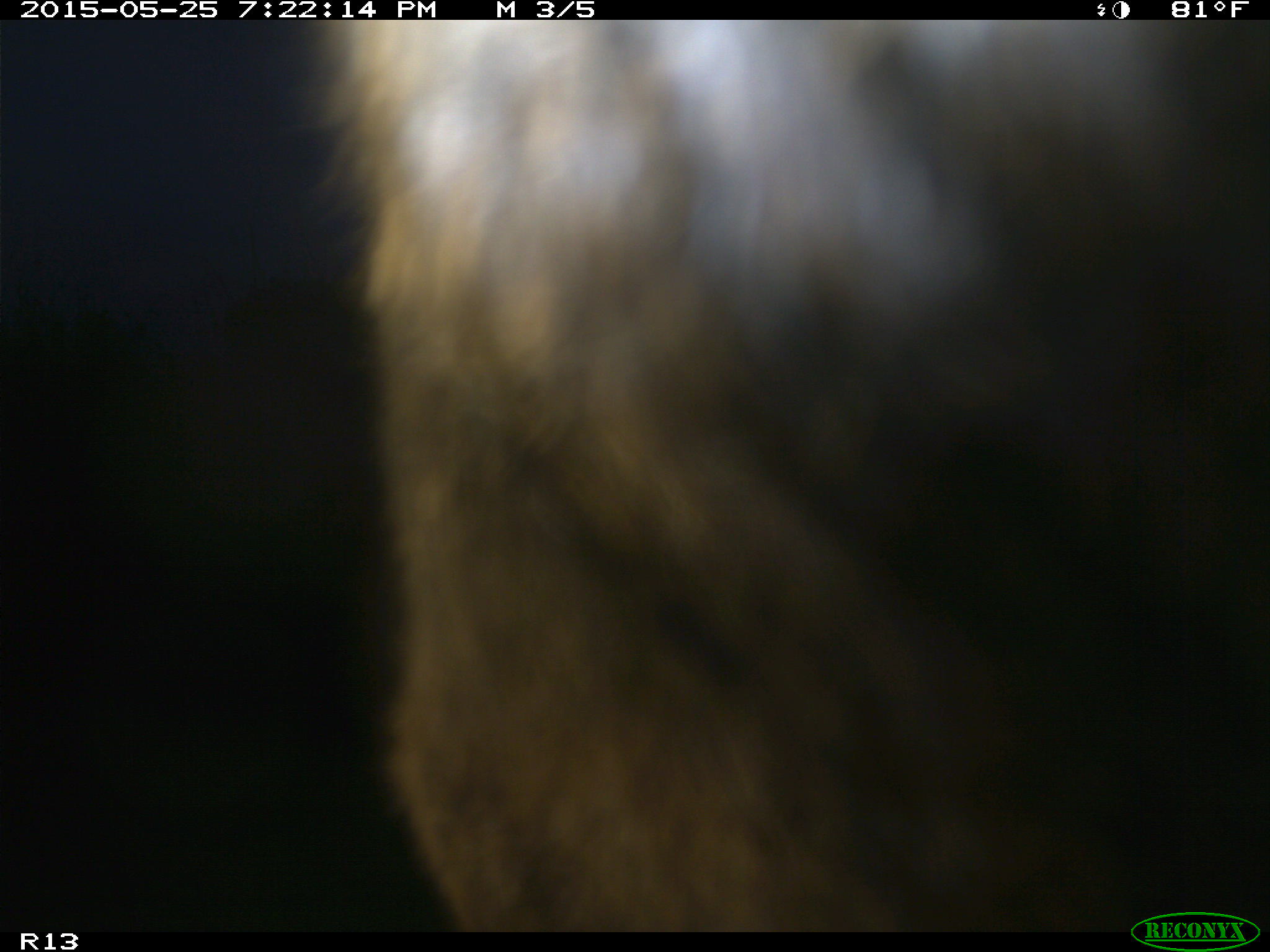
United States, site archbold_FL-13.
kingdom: Animalia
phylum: Chordata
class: Mammalia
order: Artiodactyla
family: Bovidae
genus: Bos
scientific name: Bos taurus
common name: domestic cow